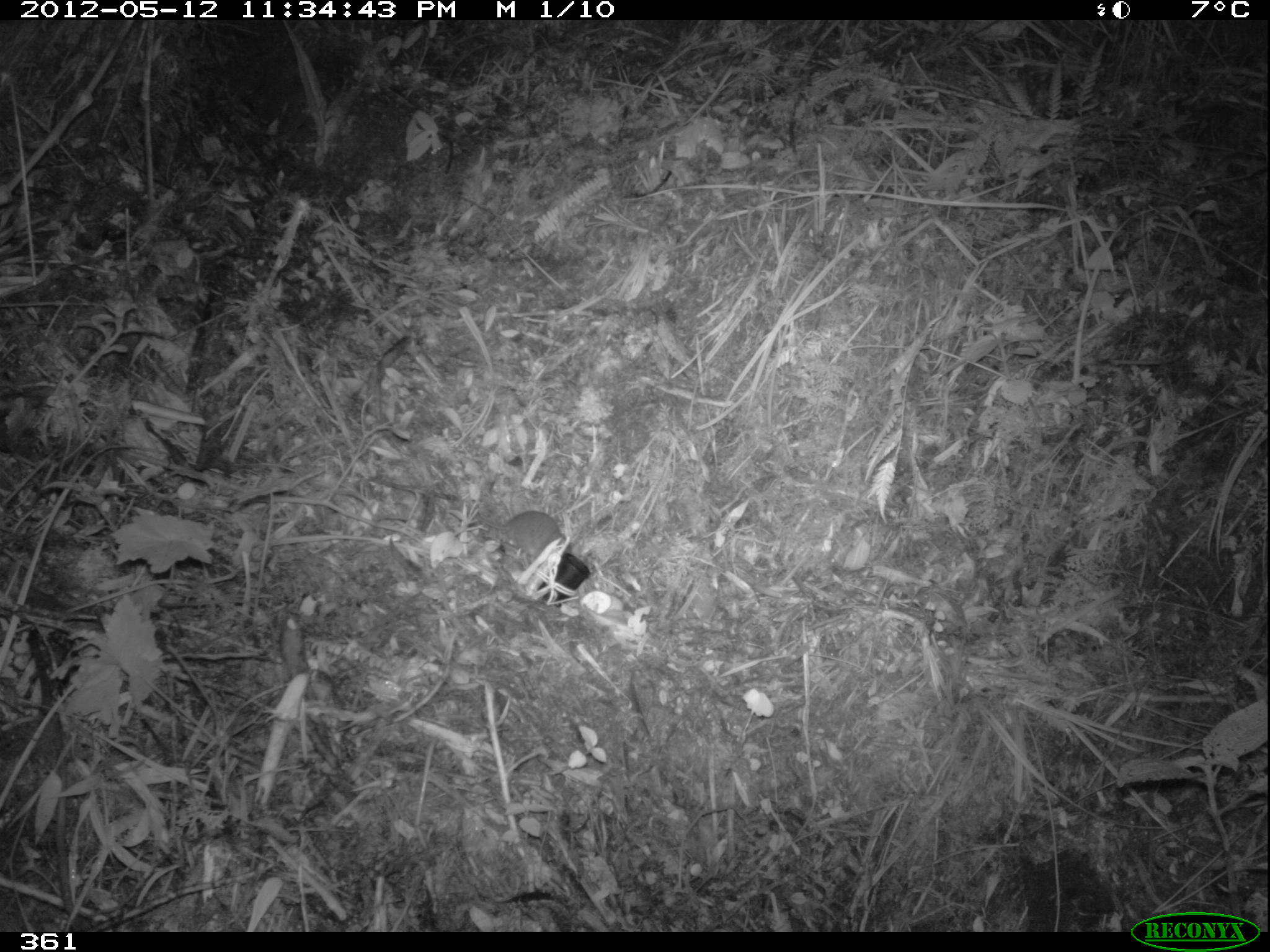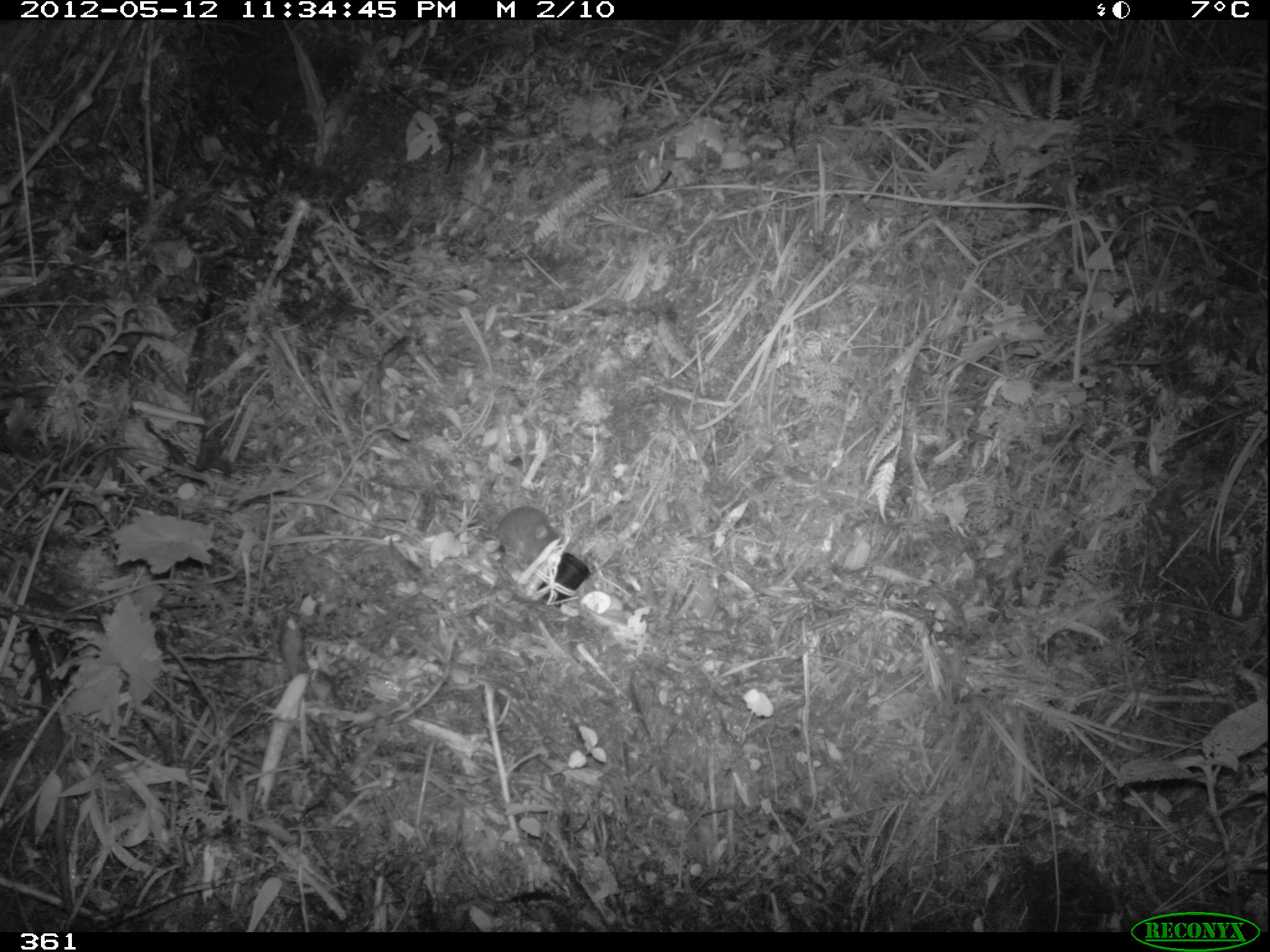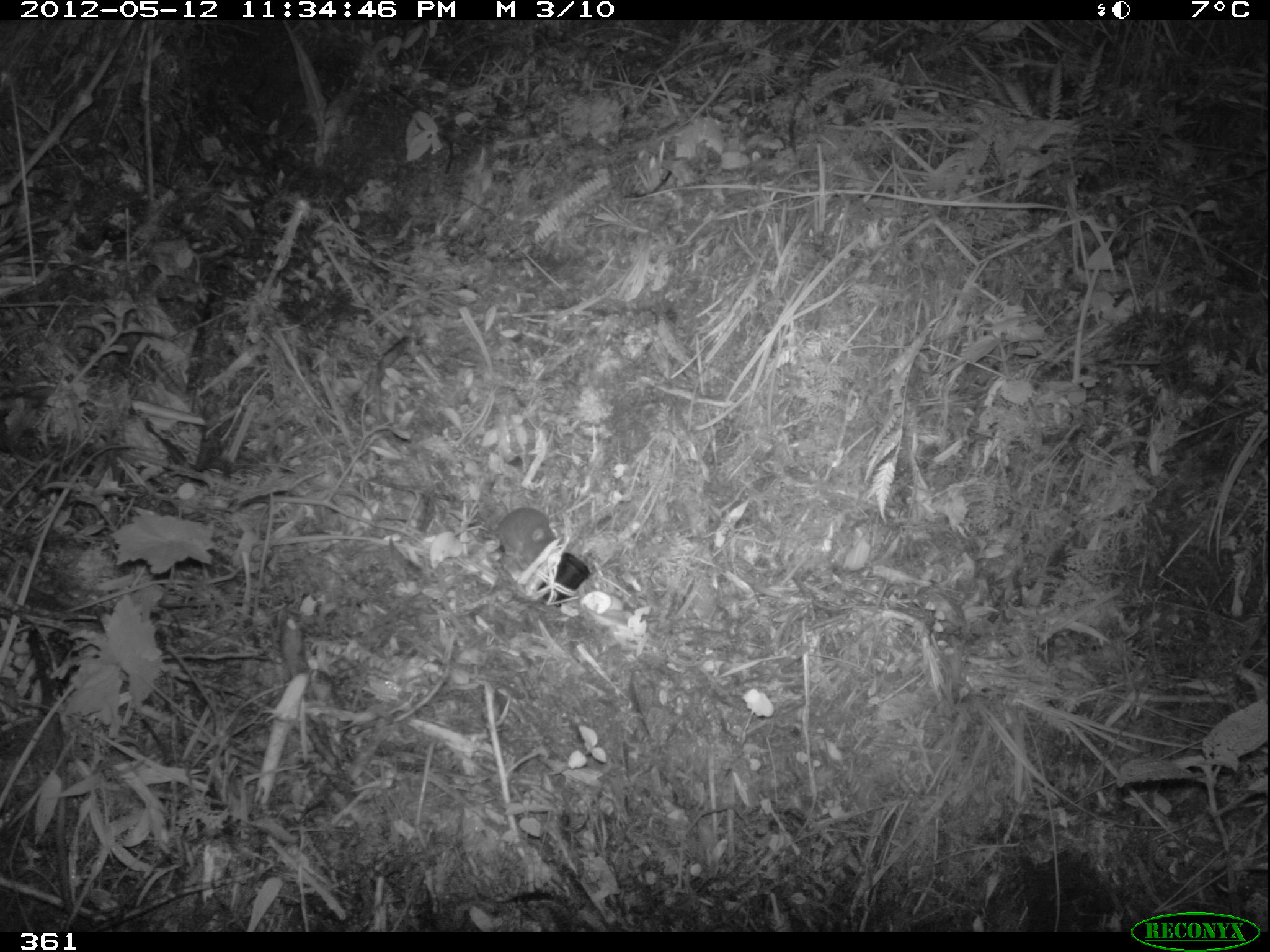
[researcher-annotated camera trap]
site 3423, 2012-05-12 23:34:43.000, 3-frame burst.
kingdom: Animalia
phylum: Chordata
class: Mammalia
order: Rodentia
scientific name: Rodentia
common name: rodents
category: unknown rodent